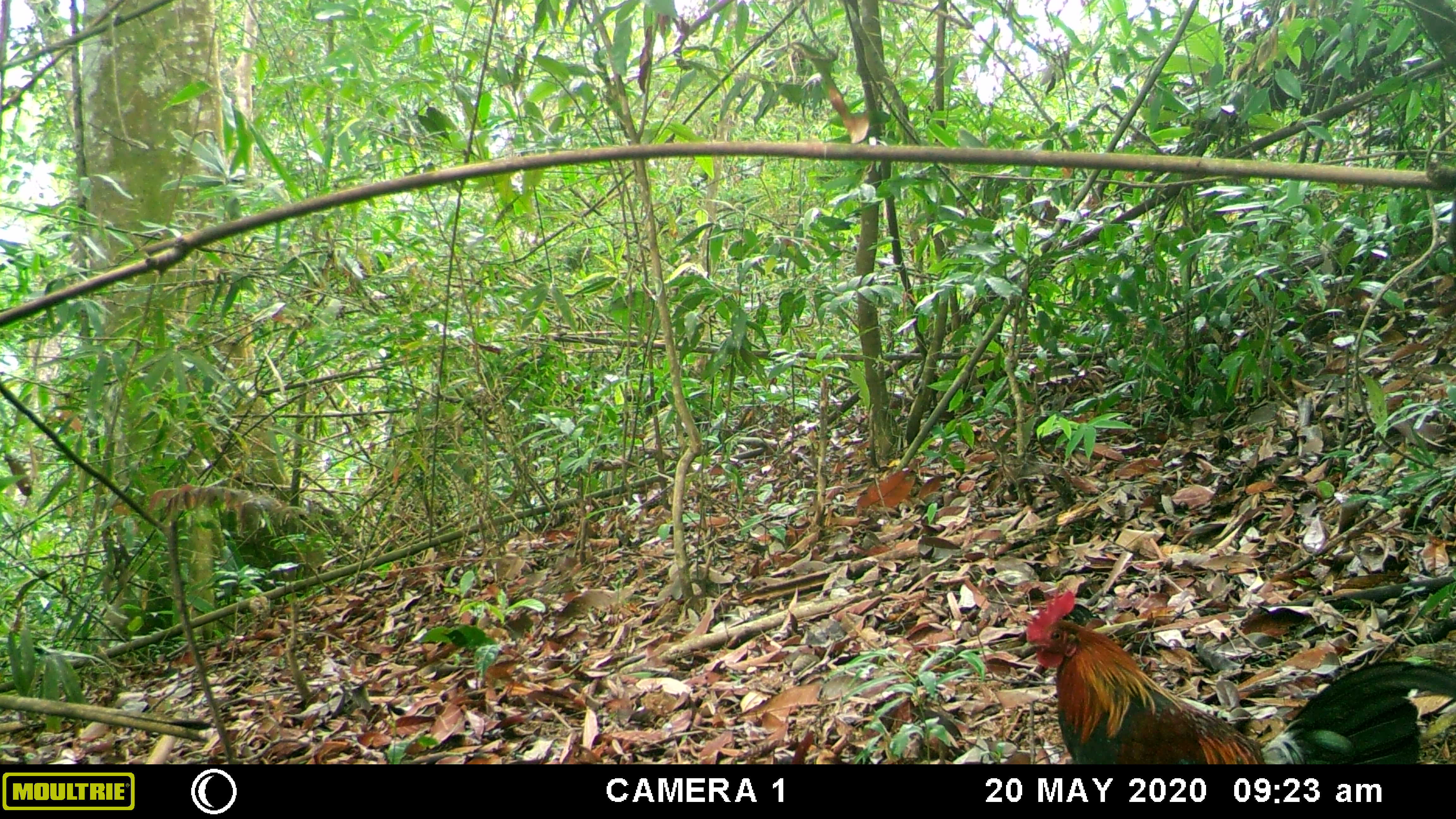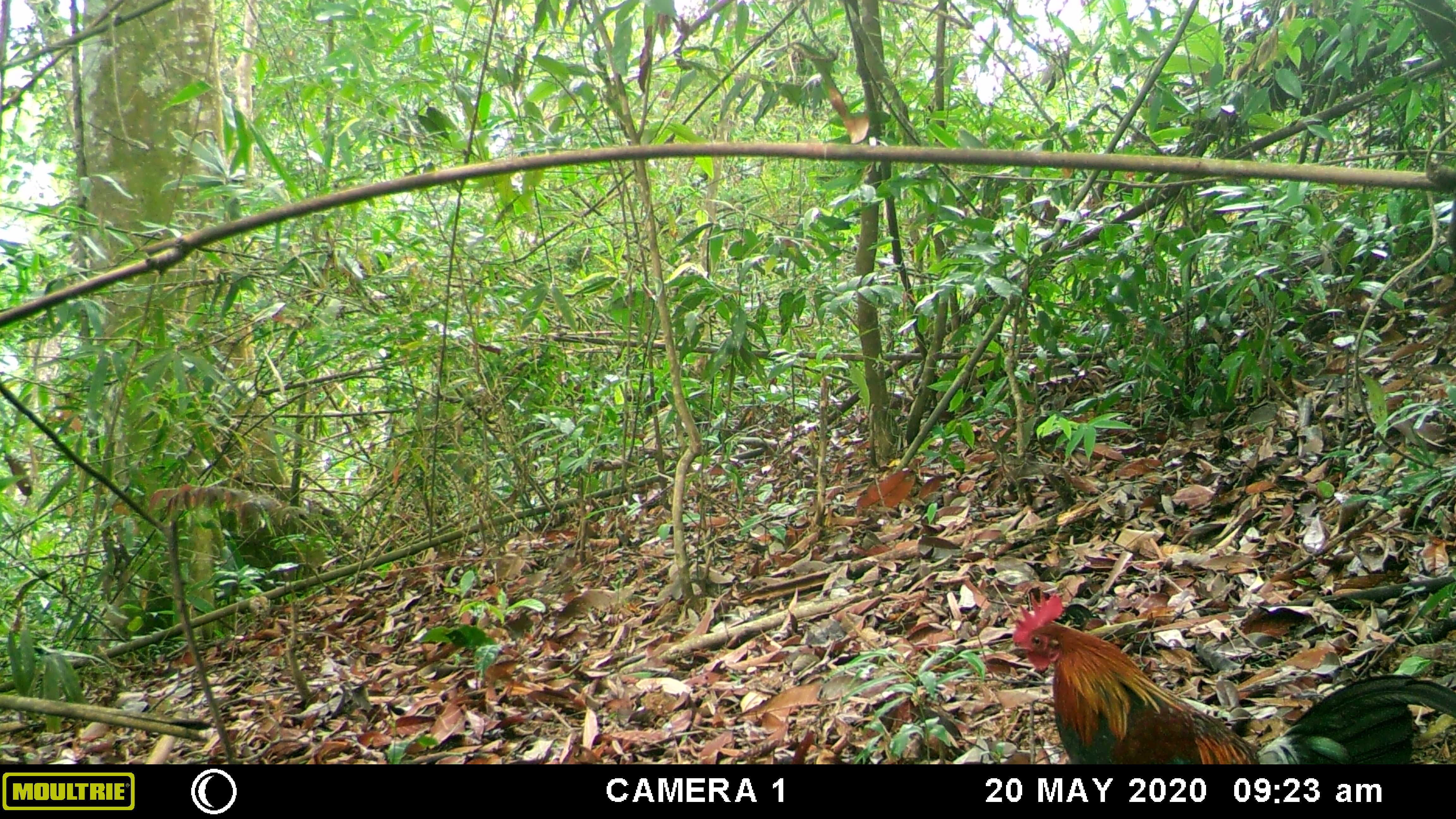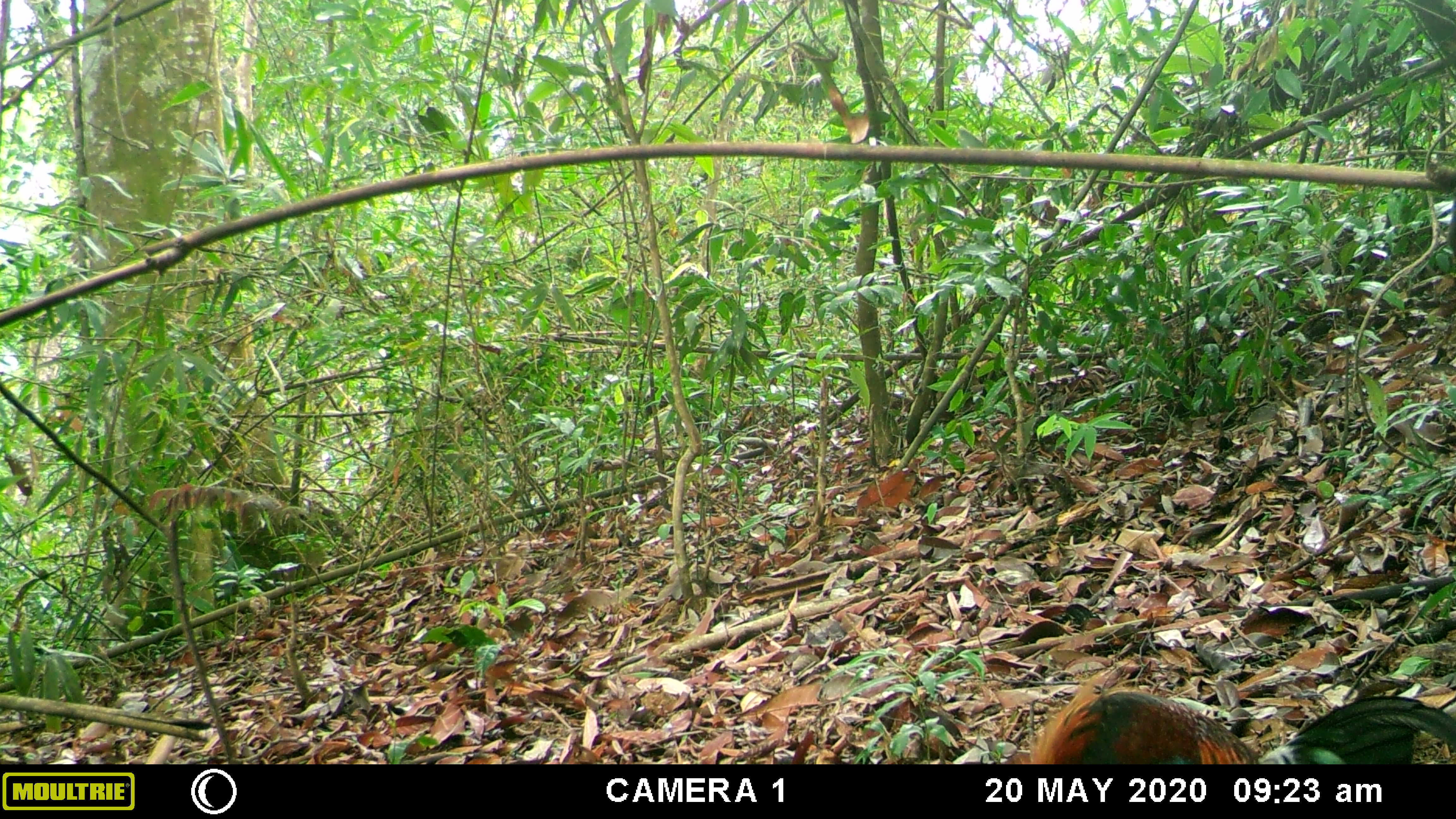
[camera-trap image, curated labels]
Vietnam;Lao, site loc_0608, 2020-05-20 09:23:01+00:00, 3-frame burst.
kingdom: Animalia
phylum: Chordata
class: Aves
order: Galliformes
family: Phasianidae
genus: Gallus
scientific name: Gallus gallus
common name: red junglefowl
Red junglefowl (Gallus gallus). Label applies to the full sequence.